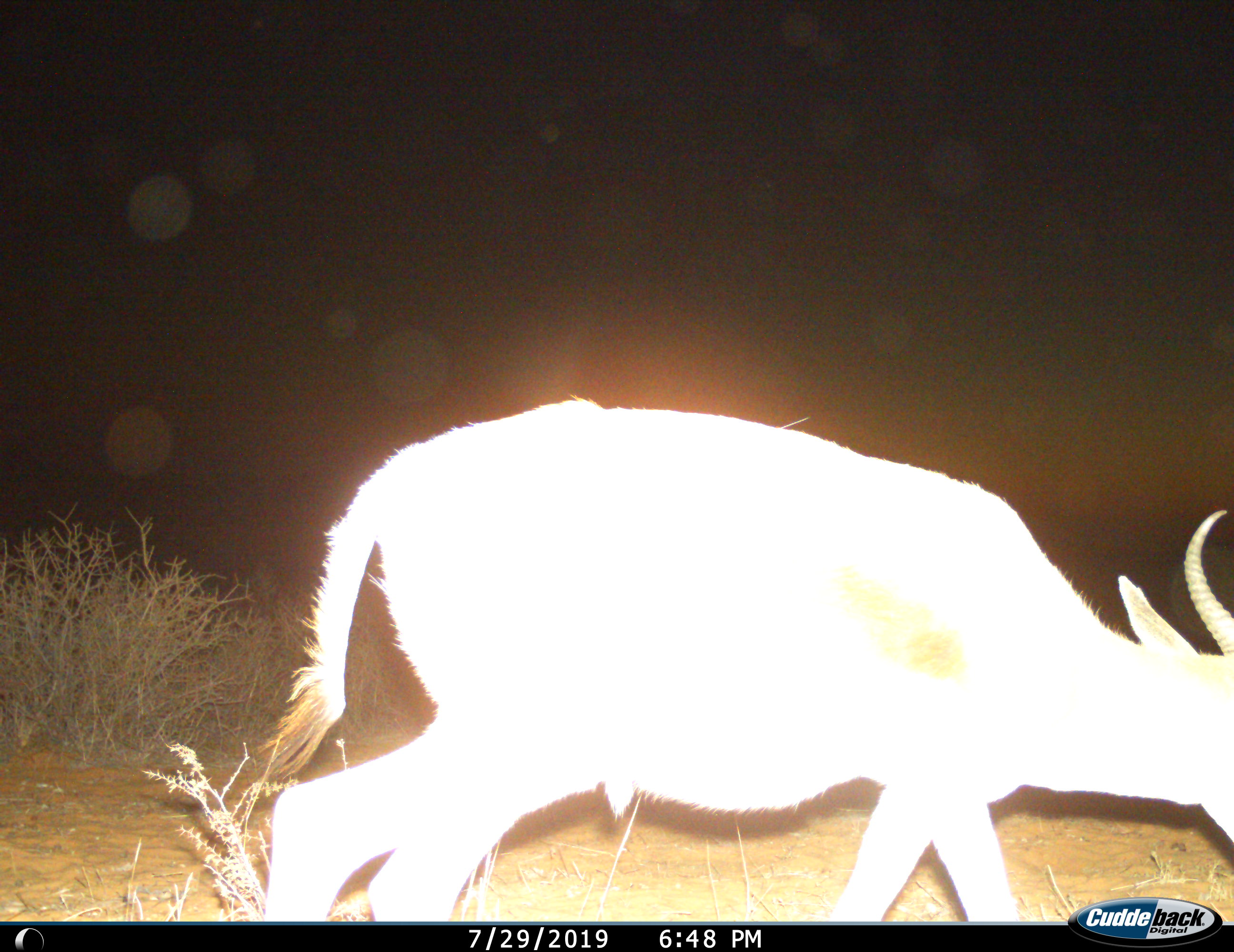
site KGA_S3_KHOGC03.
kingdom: Animalia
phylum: Chordata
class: Mammalia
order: Artiodactyla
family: Bovidae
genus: Antidorcas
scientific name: Antidorcas marsupialis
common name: springbok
Springbok (Antidorcas marsupialis), count 1. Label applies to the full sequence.